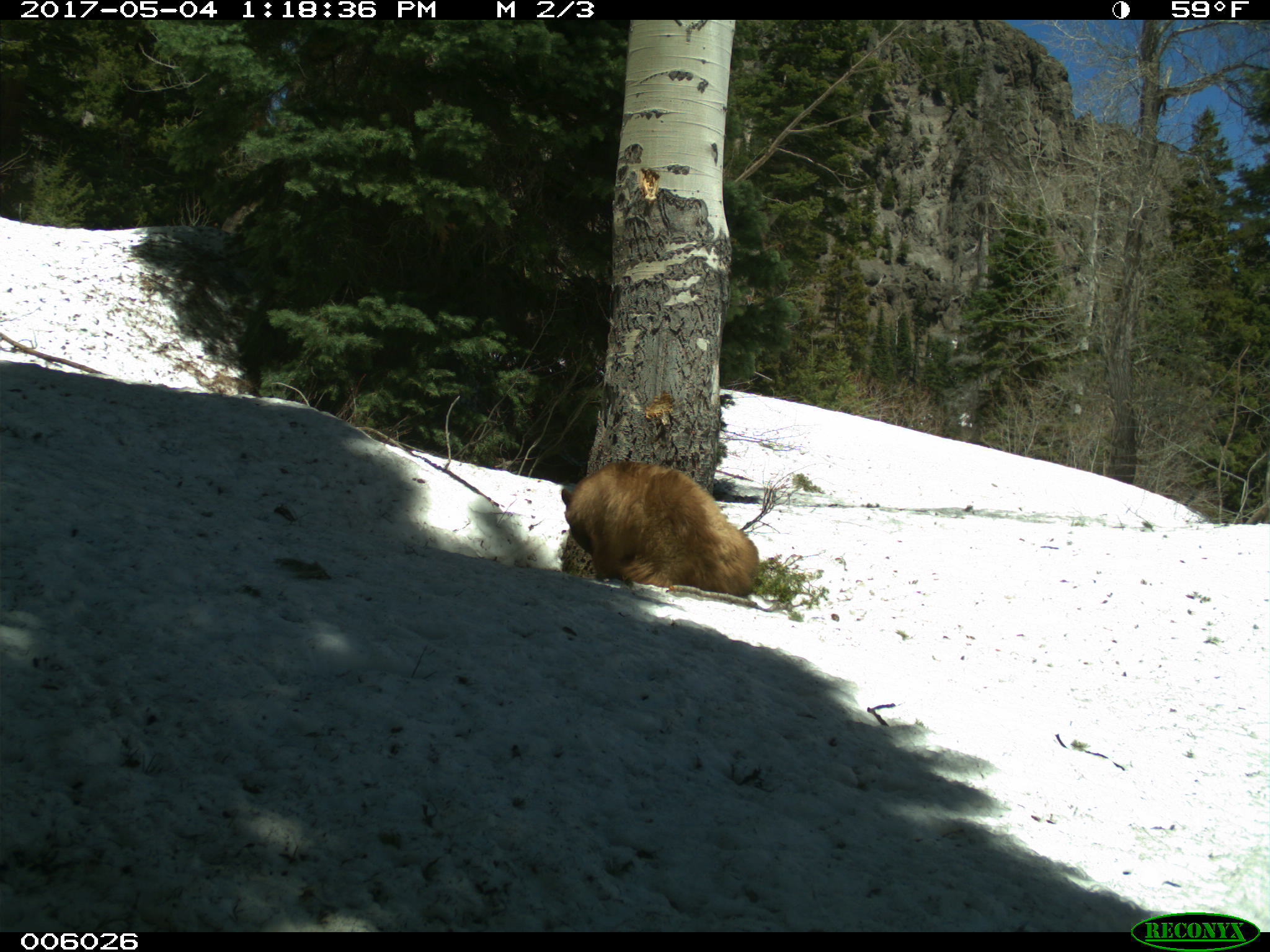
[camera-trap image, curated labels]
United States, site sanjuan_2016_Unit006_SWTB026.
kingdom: Animalia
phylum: Chordata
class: Mammalia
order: Carnivora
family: Ursidae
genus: Ursus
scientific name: Ursus americanus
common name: american black bear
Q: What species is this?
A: Ursus americanus (american black bear).